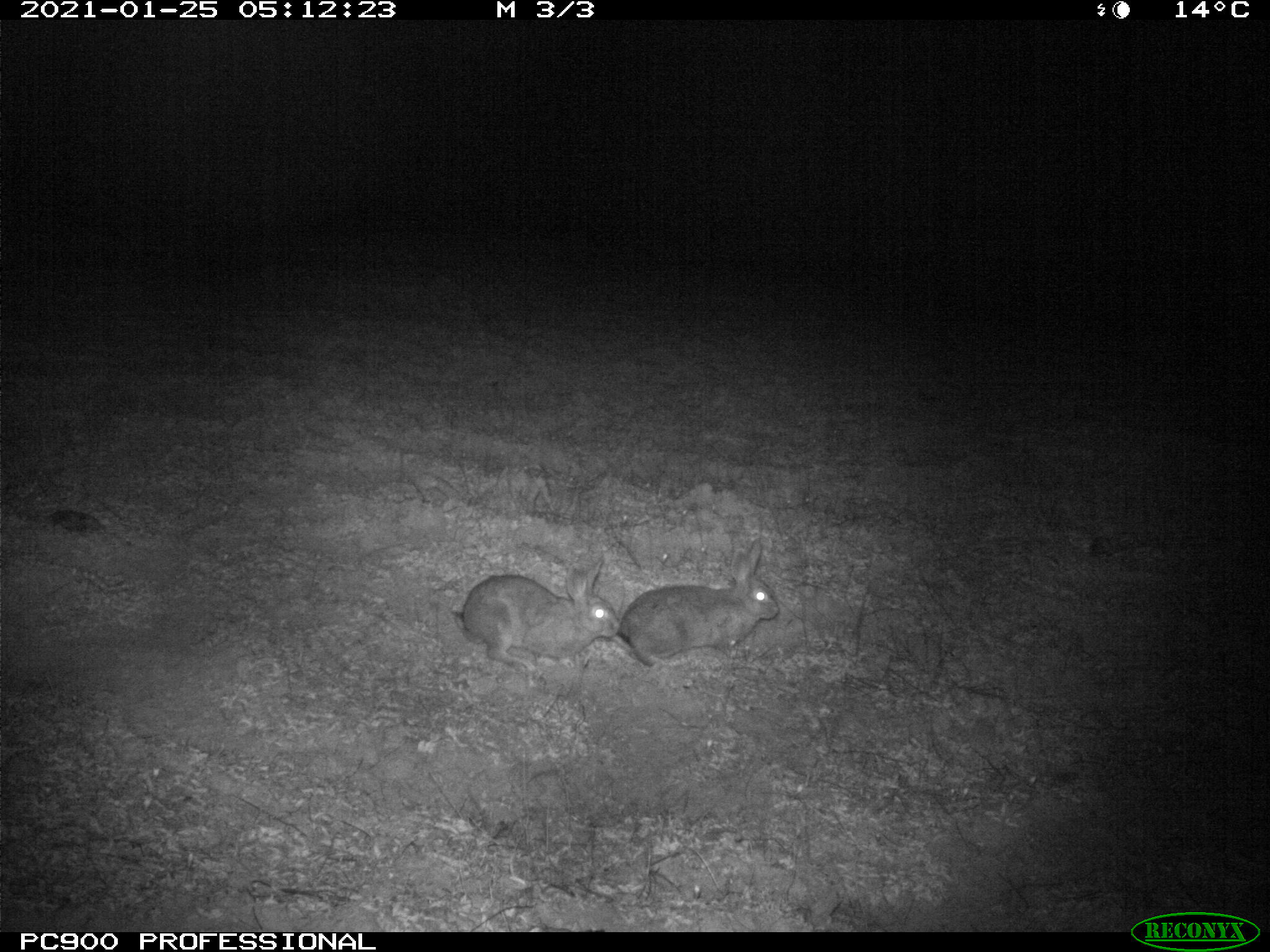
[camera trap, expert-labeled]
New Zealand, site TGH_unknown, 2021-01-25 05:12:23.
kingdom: Animalia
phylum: Chordata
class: Mammalia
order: Lagomorpha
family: Leporidae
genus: Oryctolagus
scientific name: Oryctolagus cuniculus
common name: european rabbit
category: rabbit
Rabbit (european rabbit) (Oryctolagus cuniculus).